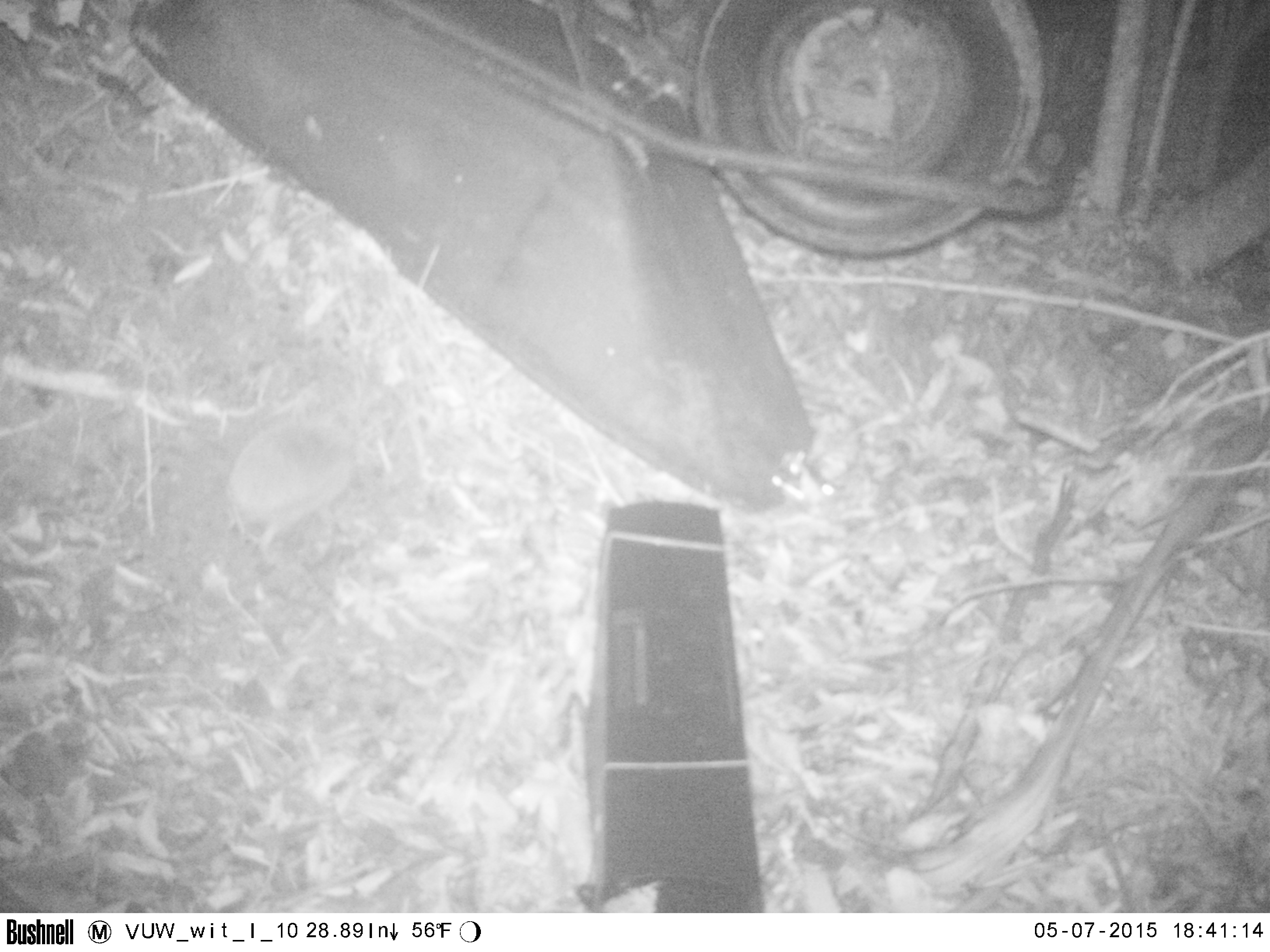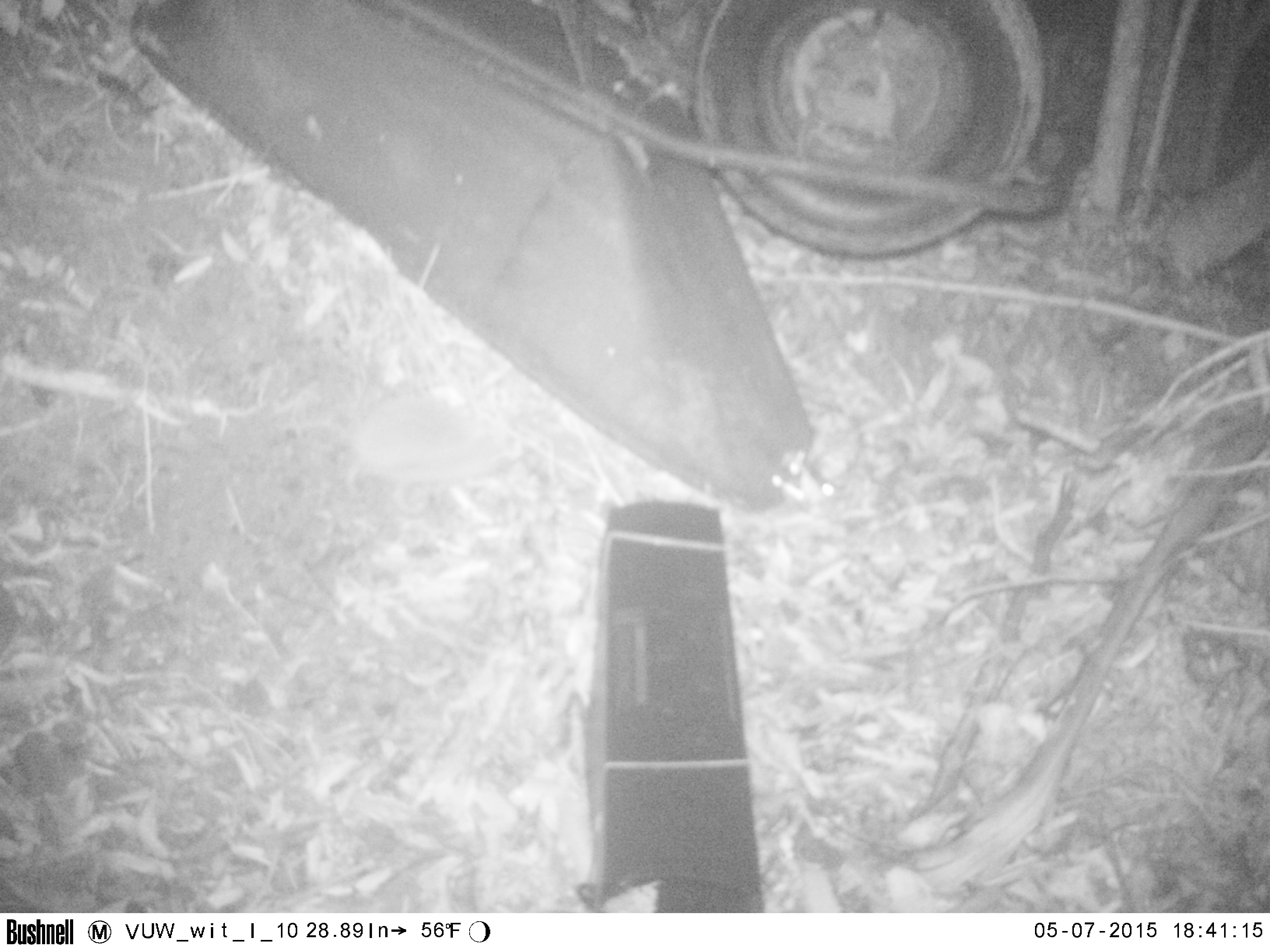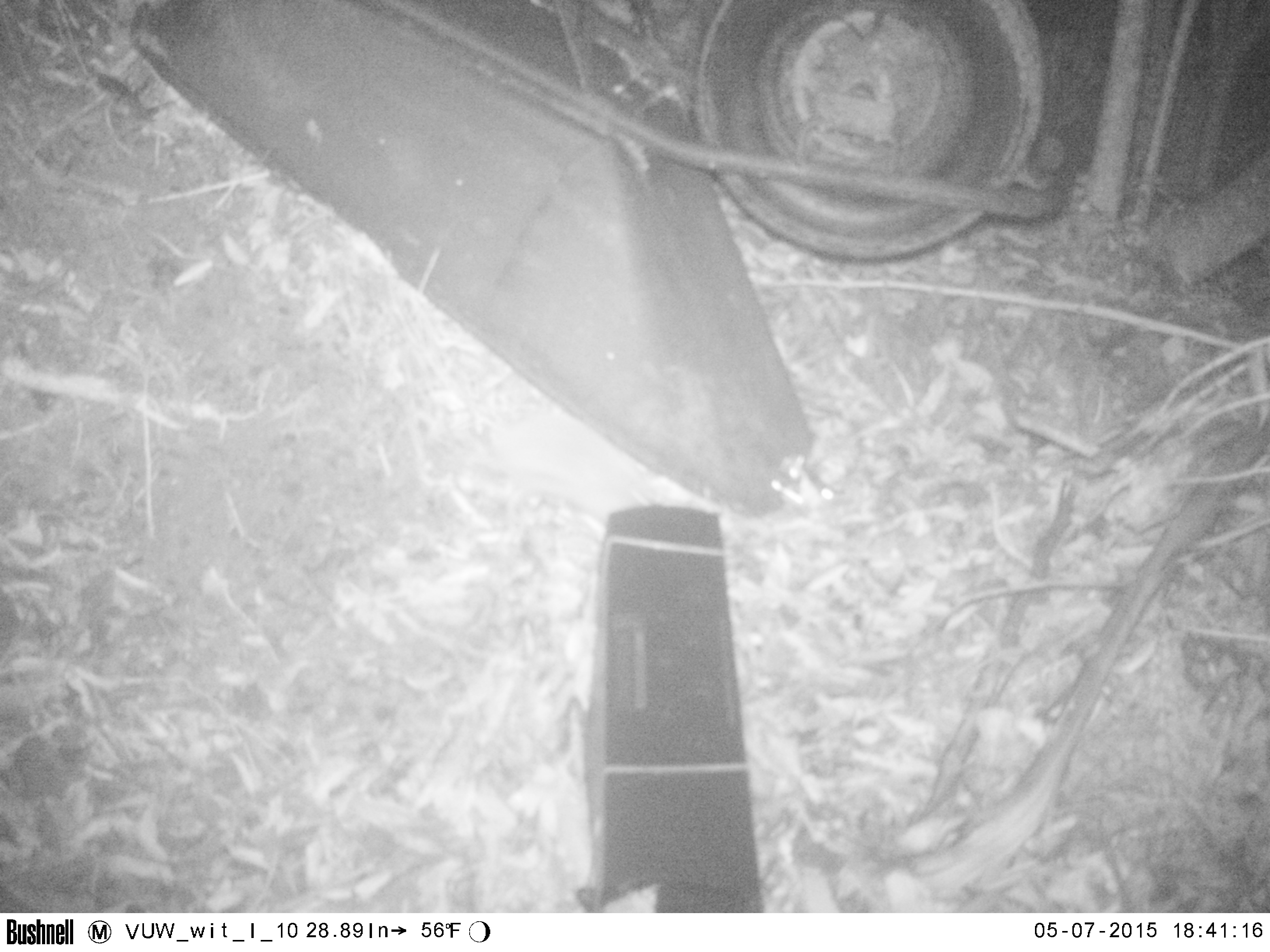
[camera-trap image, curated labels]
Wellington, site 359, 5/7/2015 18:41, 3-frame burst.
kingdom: Animalia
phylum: Chordata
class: Mammalia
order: Eulipotyphla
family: Erinaceidae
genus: Erinaceus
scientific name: Erinaceus europaeus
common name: hedgehog